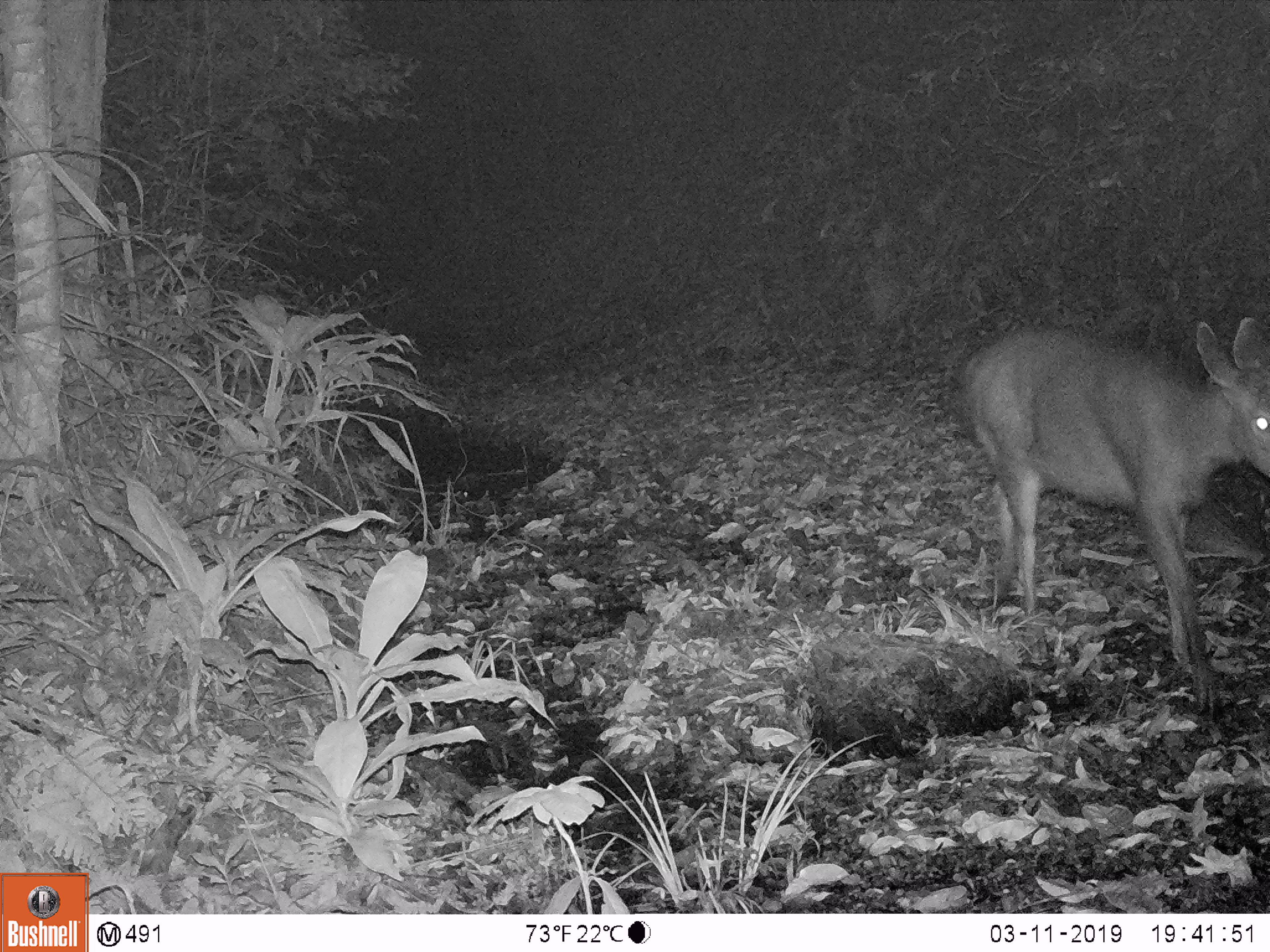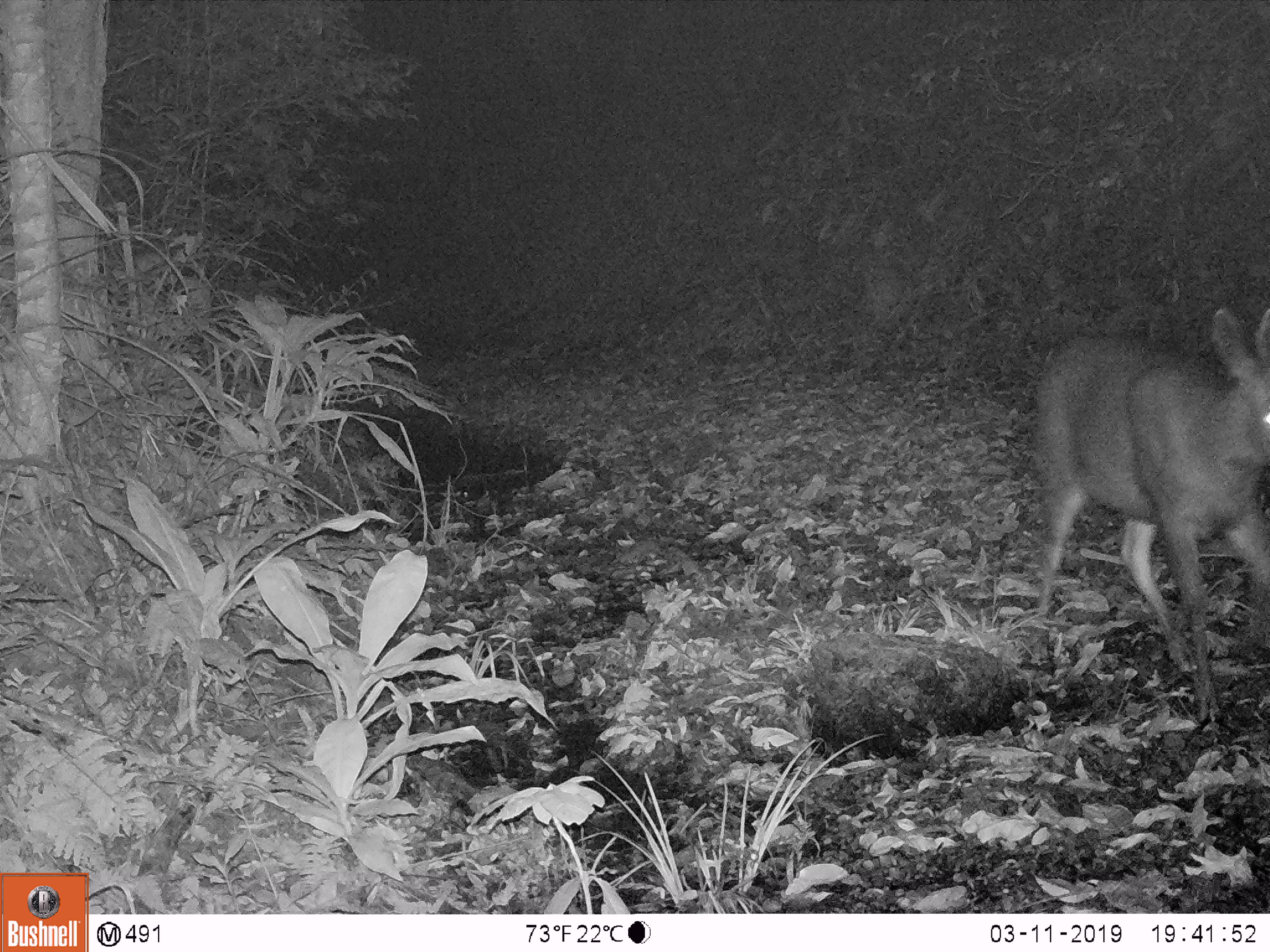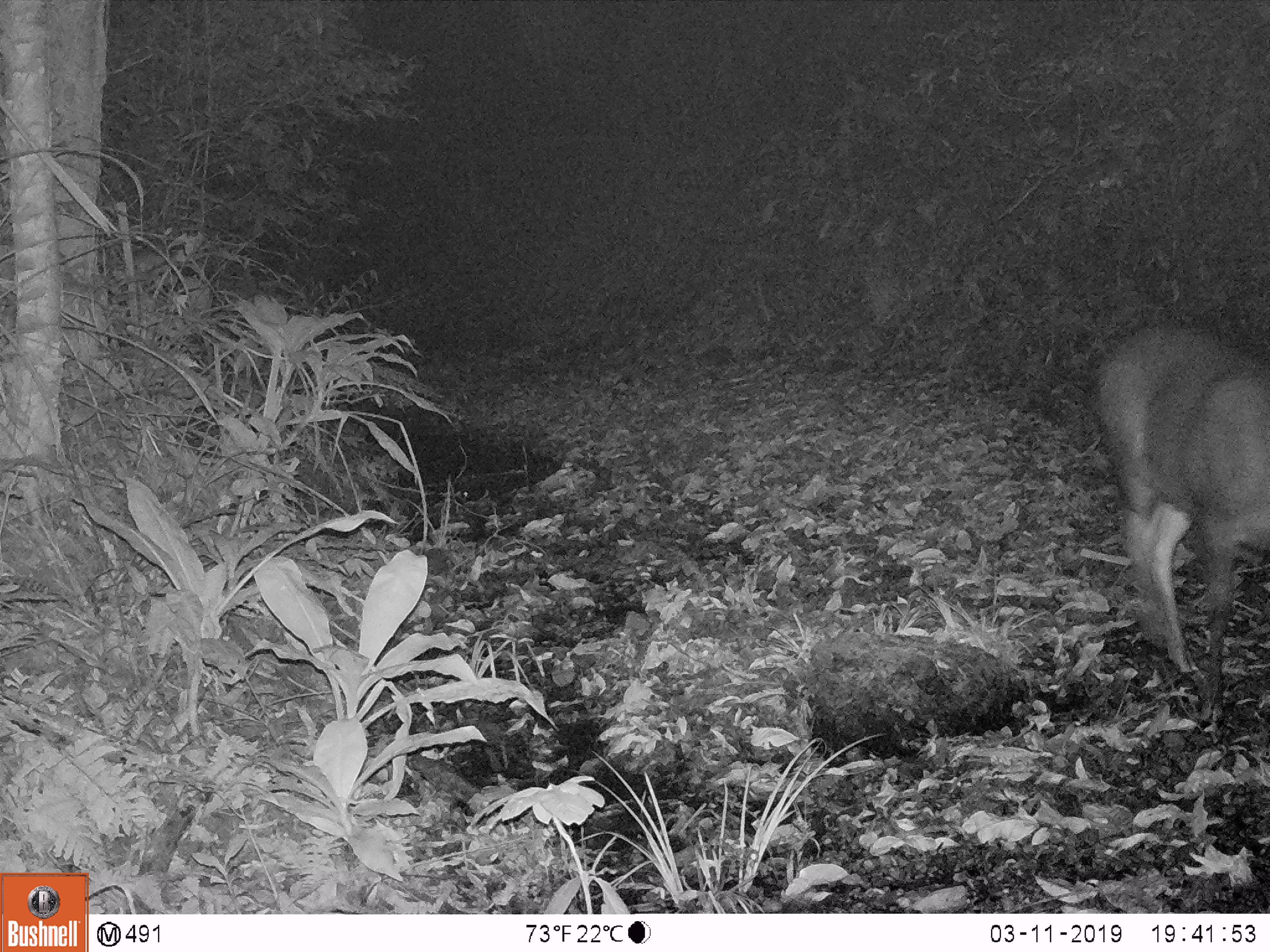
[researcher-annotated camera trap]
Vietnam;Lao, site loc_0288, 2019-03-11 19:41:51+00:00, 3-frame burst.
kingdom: Animalia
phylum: Chordata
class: Mammalia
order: Artiodactyla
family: Cervidae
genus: Rusa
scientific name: Rusa unicolor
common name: sambar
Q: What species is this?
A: Sambar (Rusa unicolor).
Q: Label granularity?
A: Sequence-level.